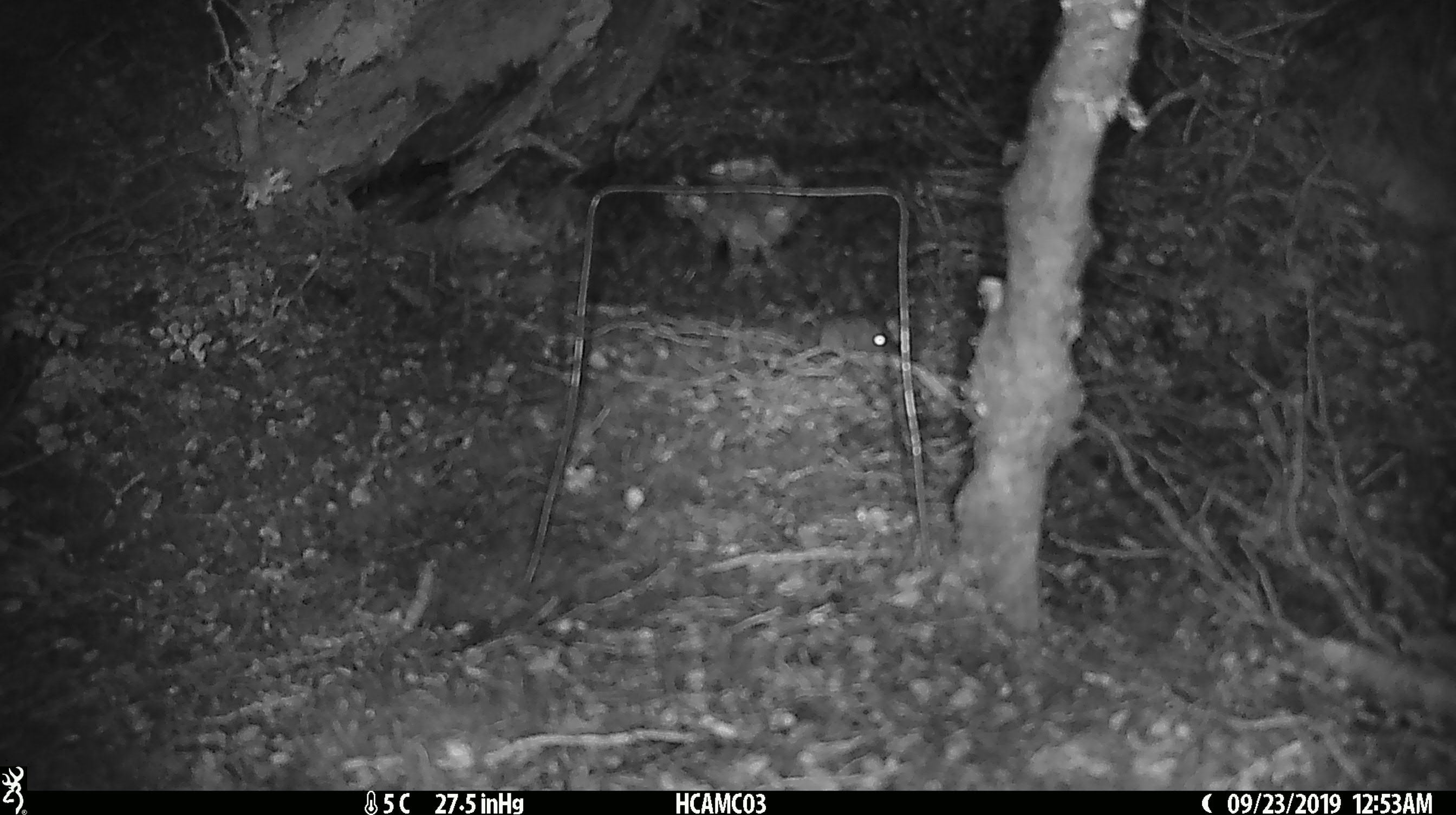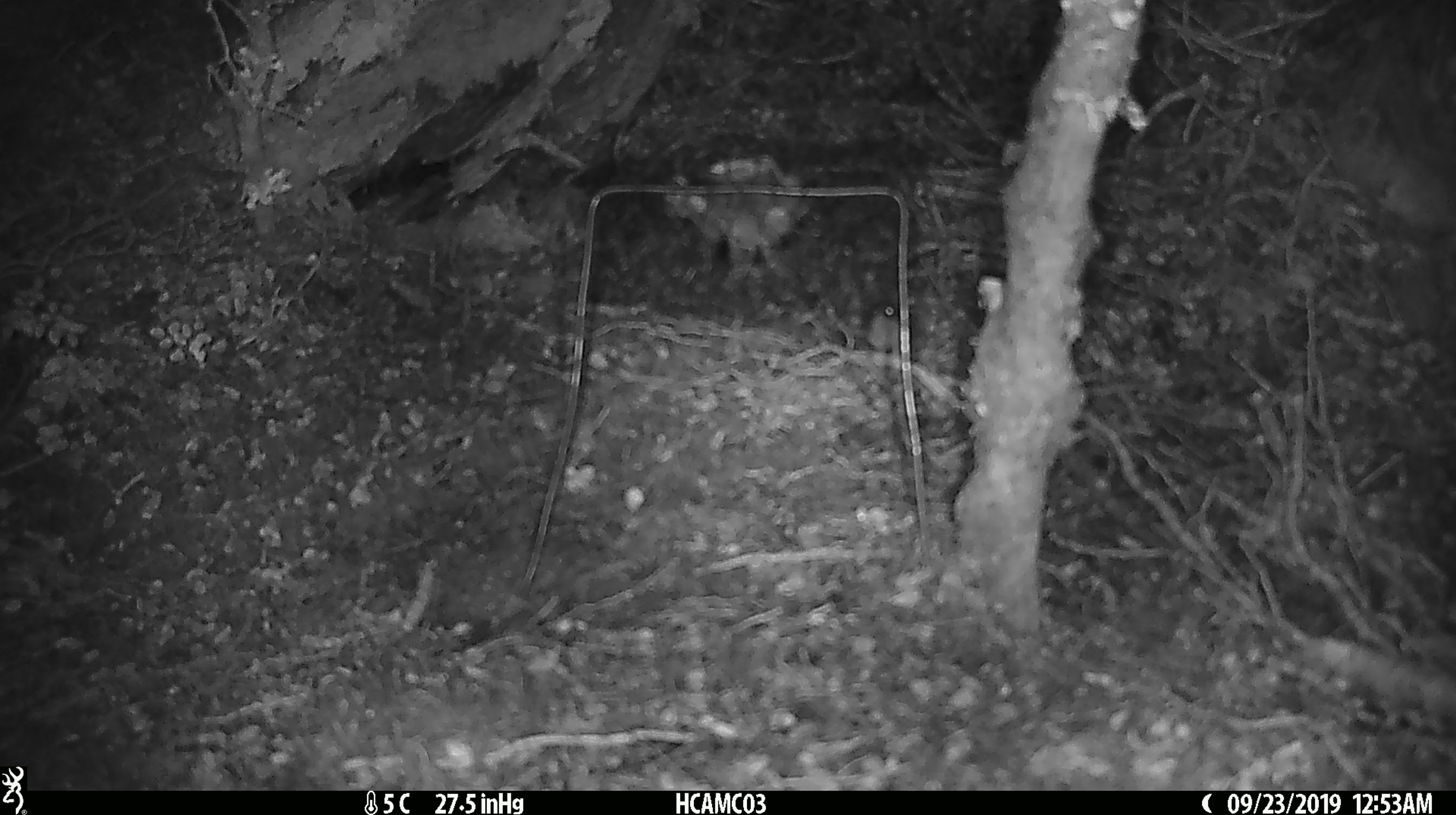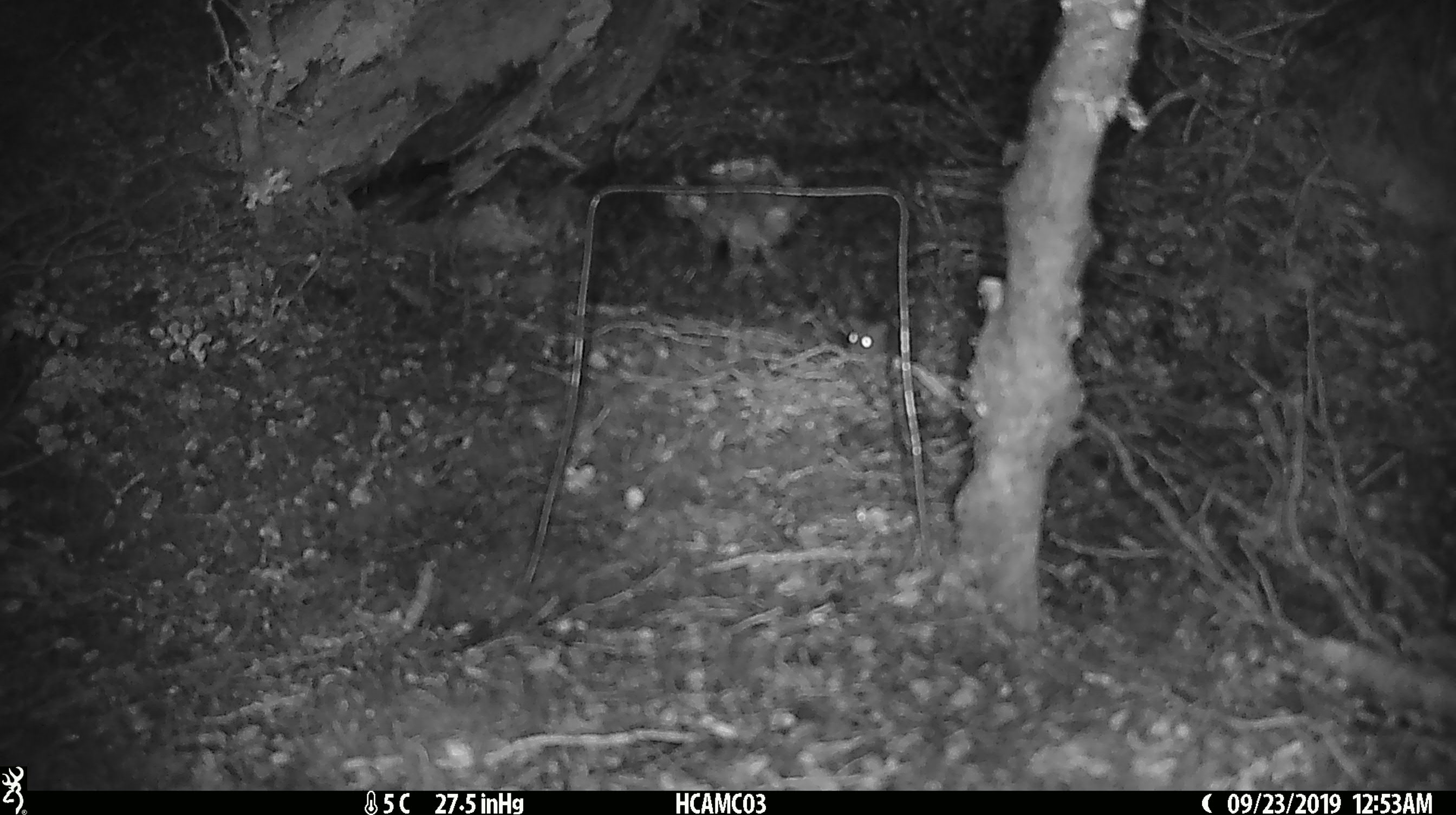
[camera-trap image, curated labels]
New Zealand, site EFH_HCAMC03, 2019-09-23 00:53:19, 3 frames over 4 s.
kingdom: Animalia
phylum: Chordata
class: Mammalia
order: Rodentia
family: Muridae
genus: Mus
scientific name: Mus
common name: mouse